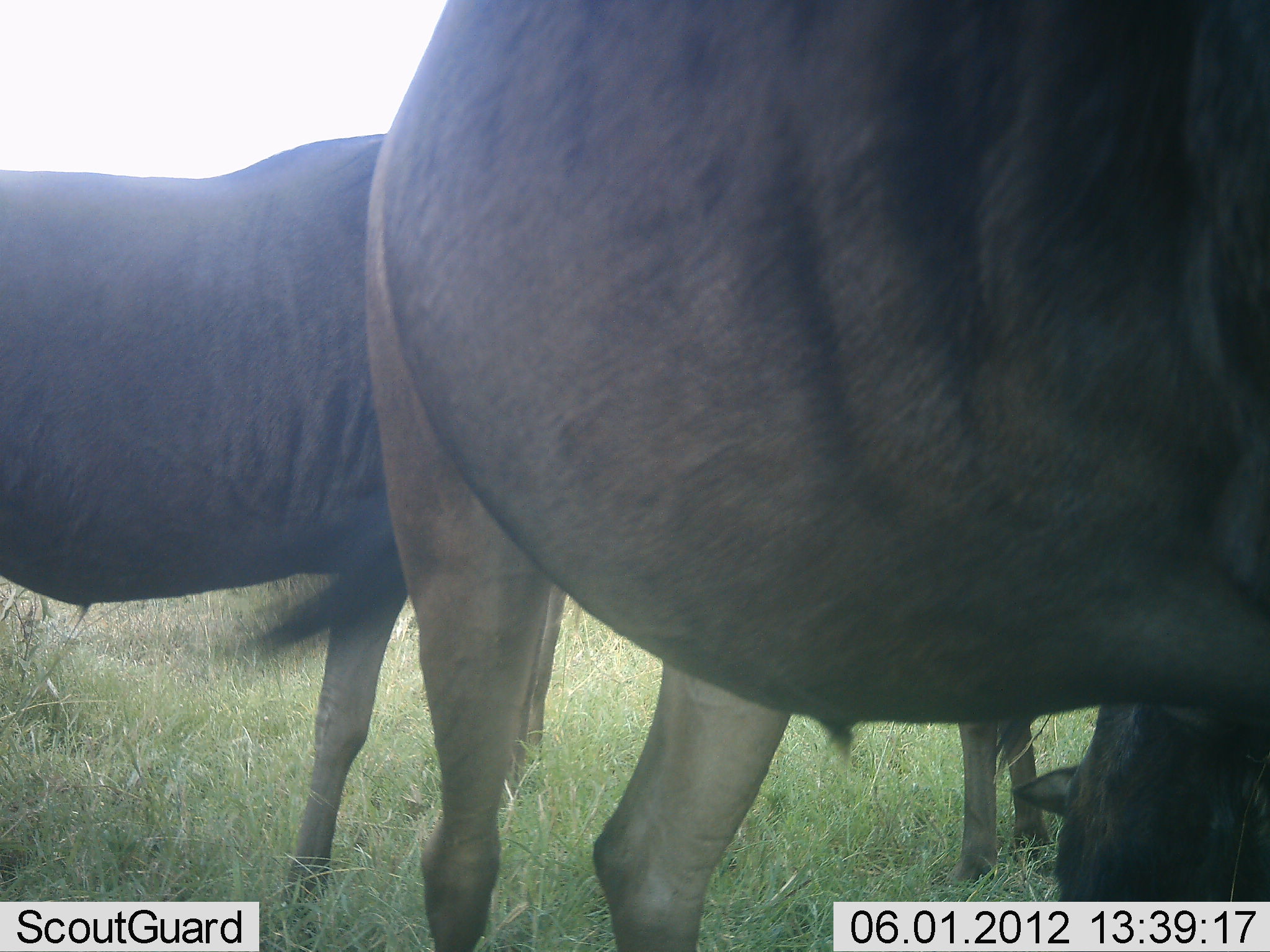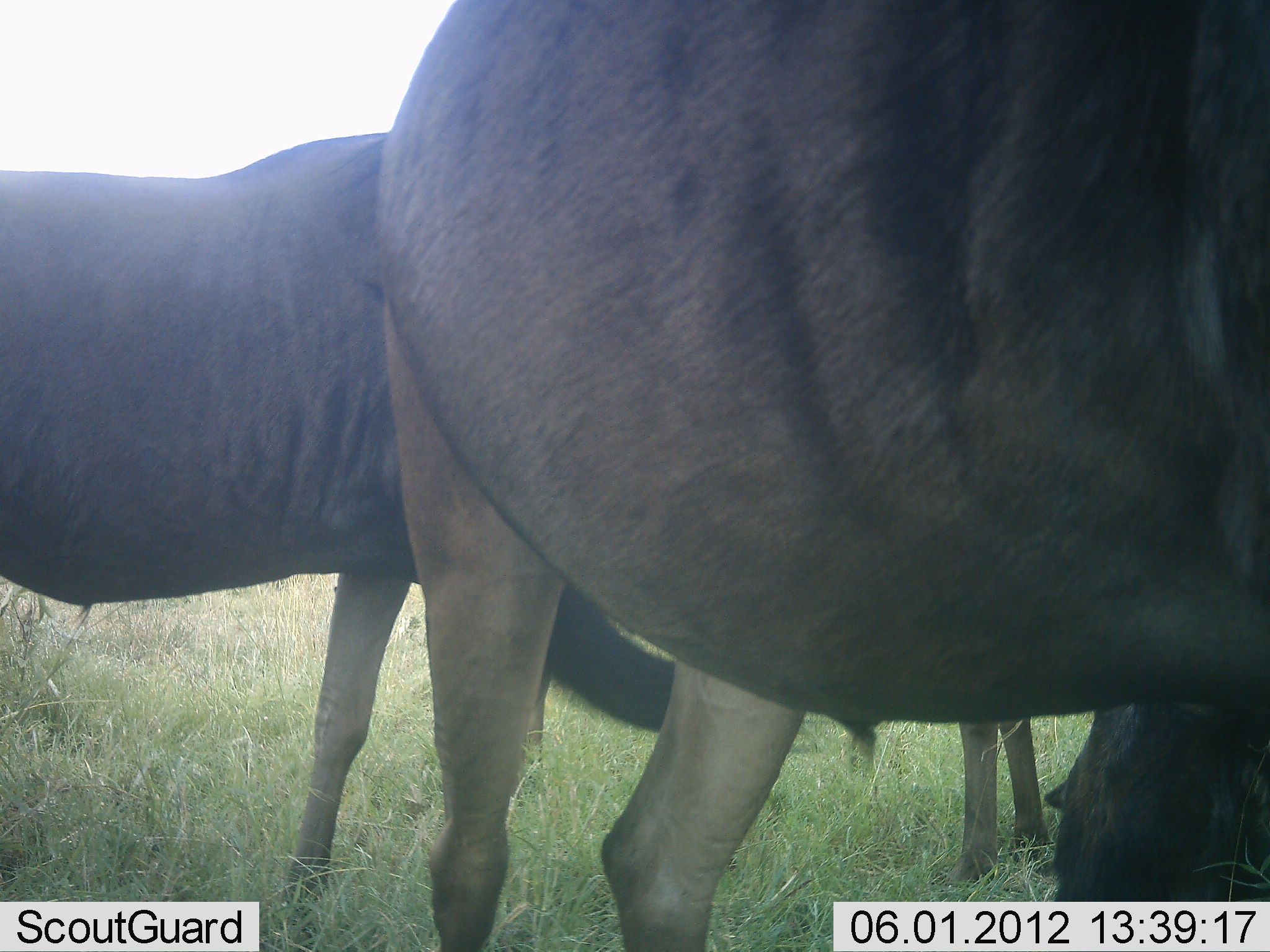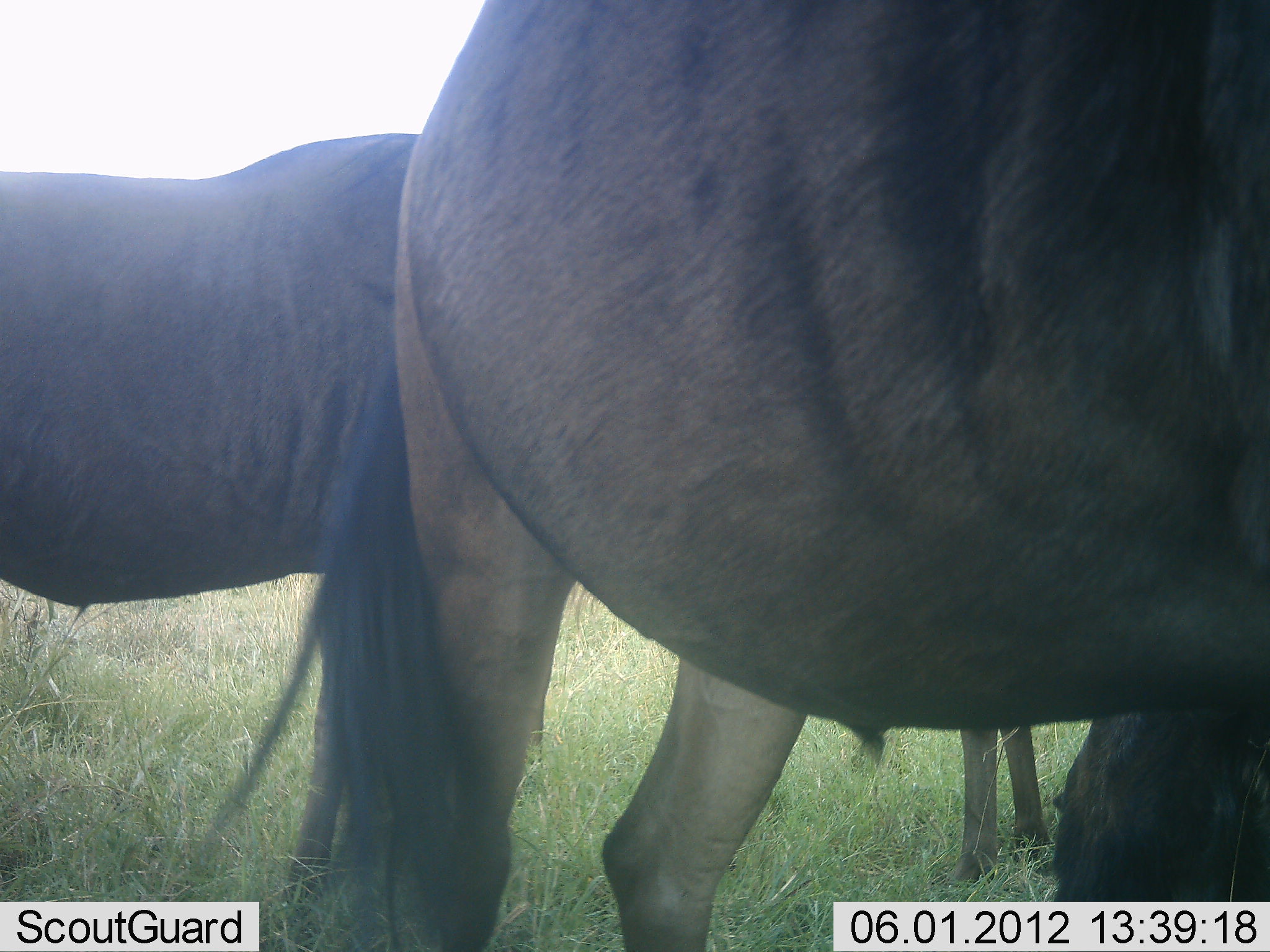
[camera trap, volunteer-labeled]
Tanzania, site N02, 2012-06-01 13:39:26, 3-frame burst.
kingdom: Animalia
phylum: Chordata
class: Mammalia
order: Artiodactyla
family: Bovidae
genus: Connochaetes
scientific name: Connochaetes taurinus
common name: blue wildebeest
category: wildebeest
Wildebeest (blue wildebeest) (Connochaetes taurinus), count 3. Behavior (volunteer vote fractions): standing 90%, resting 30%, moving 10%, interacting 0%. Young present (vote fraction): 0%. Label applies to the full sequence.